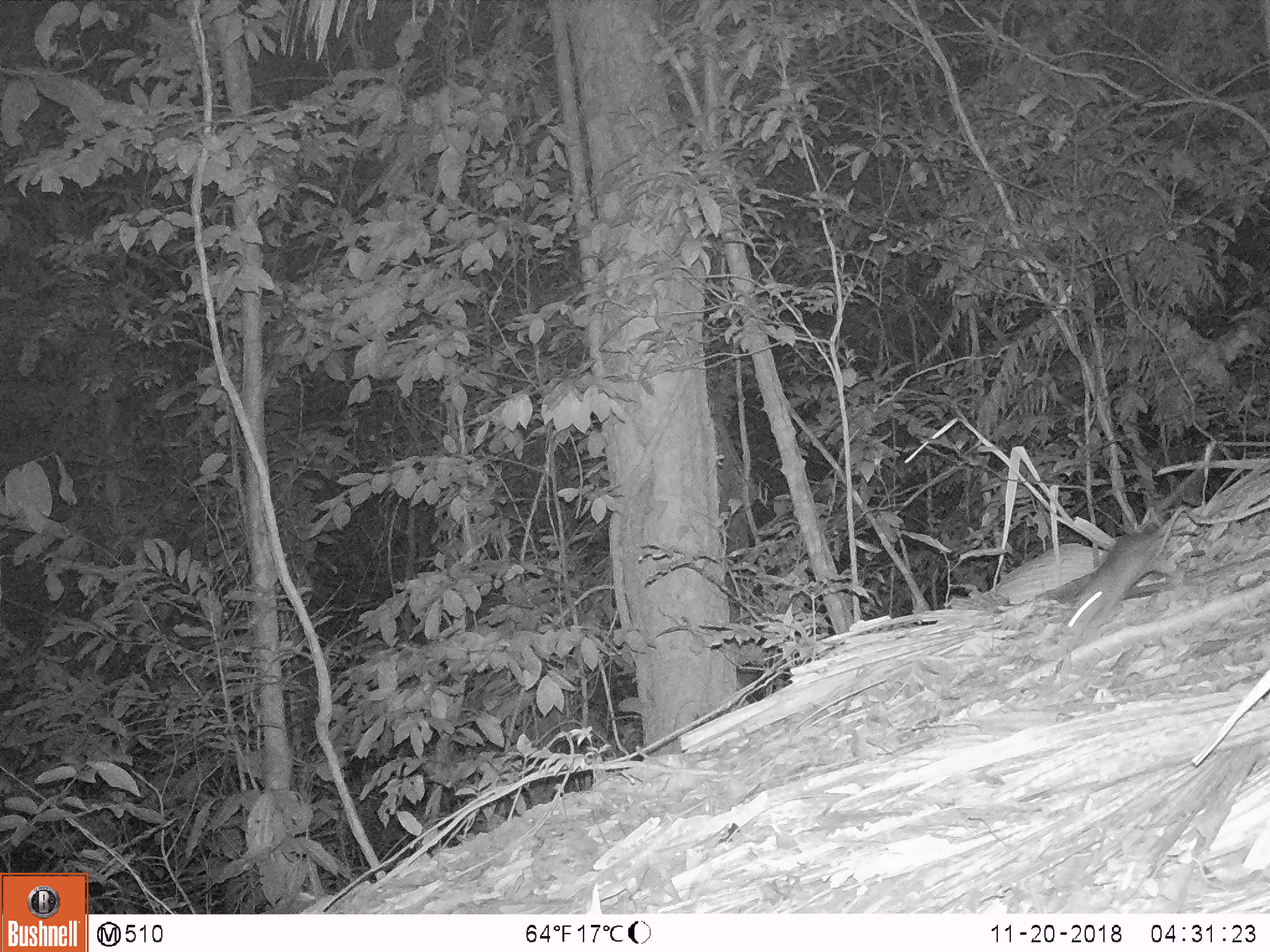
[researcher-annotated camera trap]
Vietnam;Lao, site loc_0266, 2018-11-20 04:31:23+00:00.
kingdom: Animalia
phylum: Chordata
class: Mammalia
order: Rodentia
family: Muridae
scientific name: Muridae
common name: old-world mice and rats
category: unidentified murid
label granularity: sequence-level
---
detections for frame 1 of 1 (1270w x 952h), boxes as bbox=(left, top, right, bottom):
unidentified murid: bbox=(1061, 505, 1212, 633)